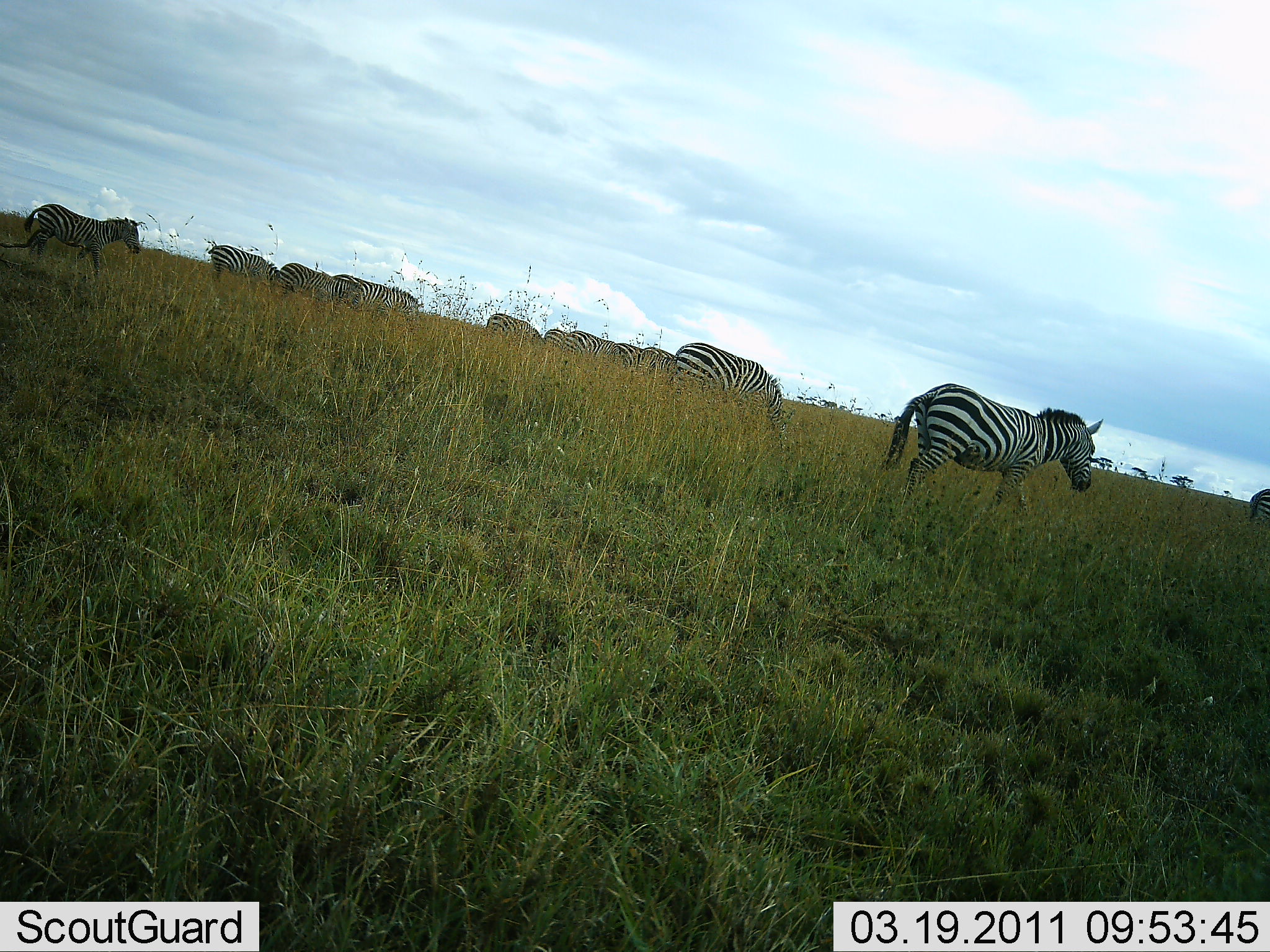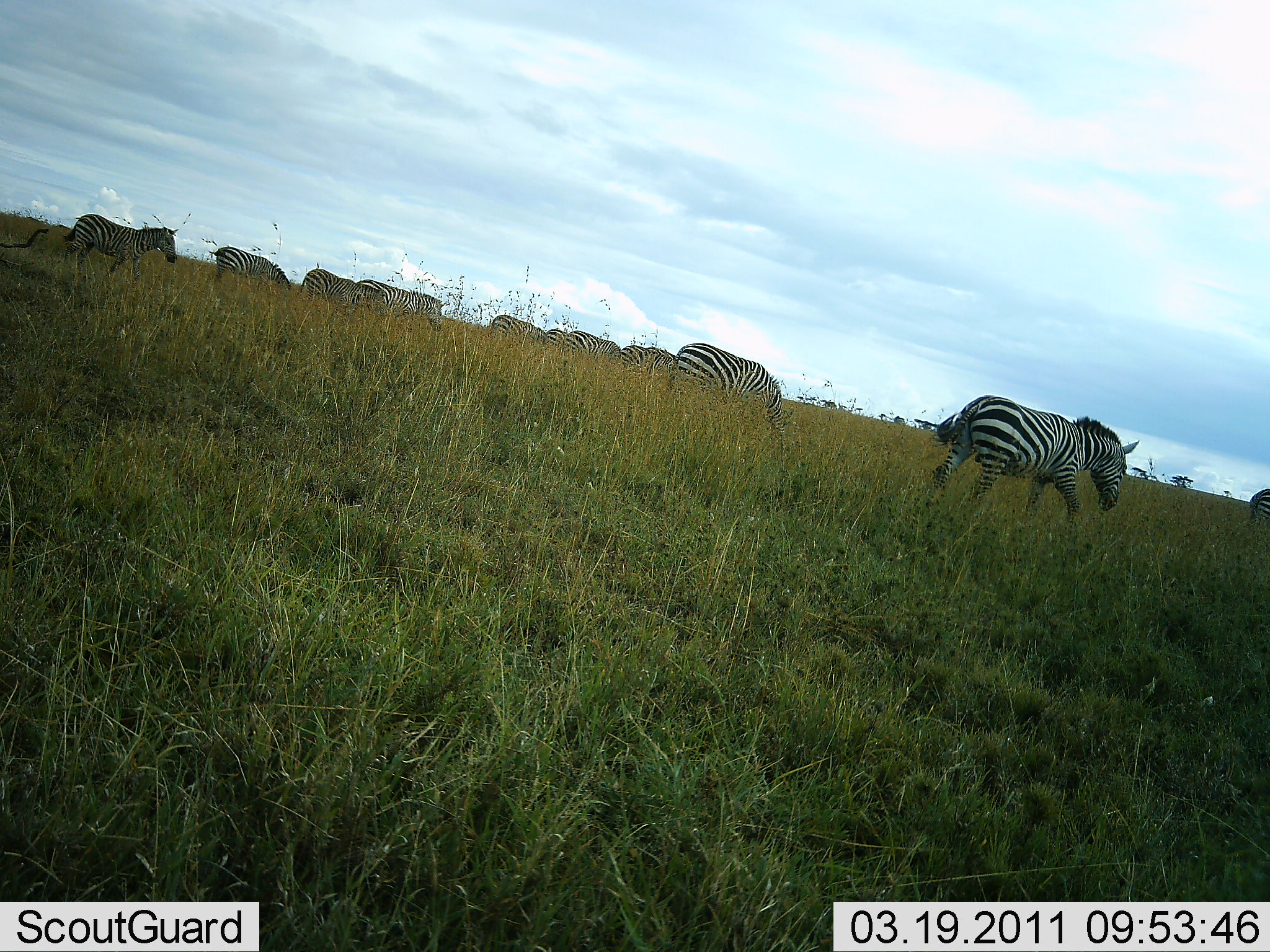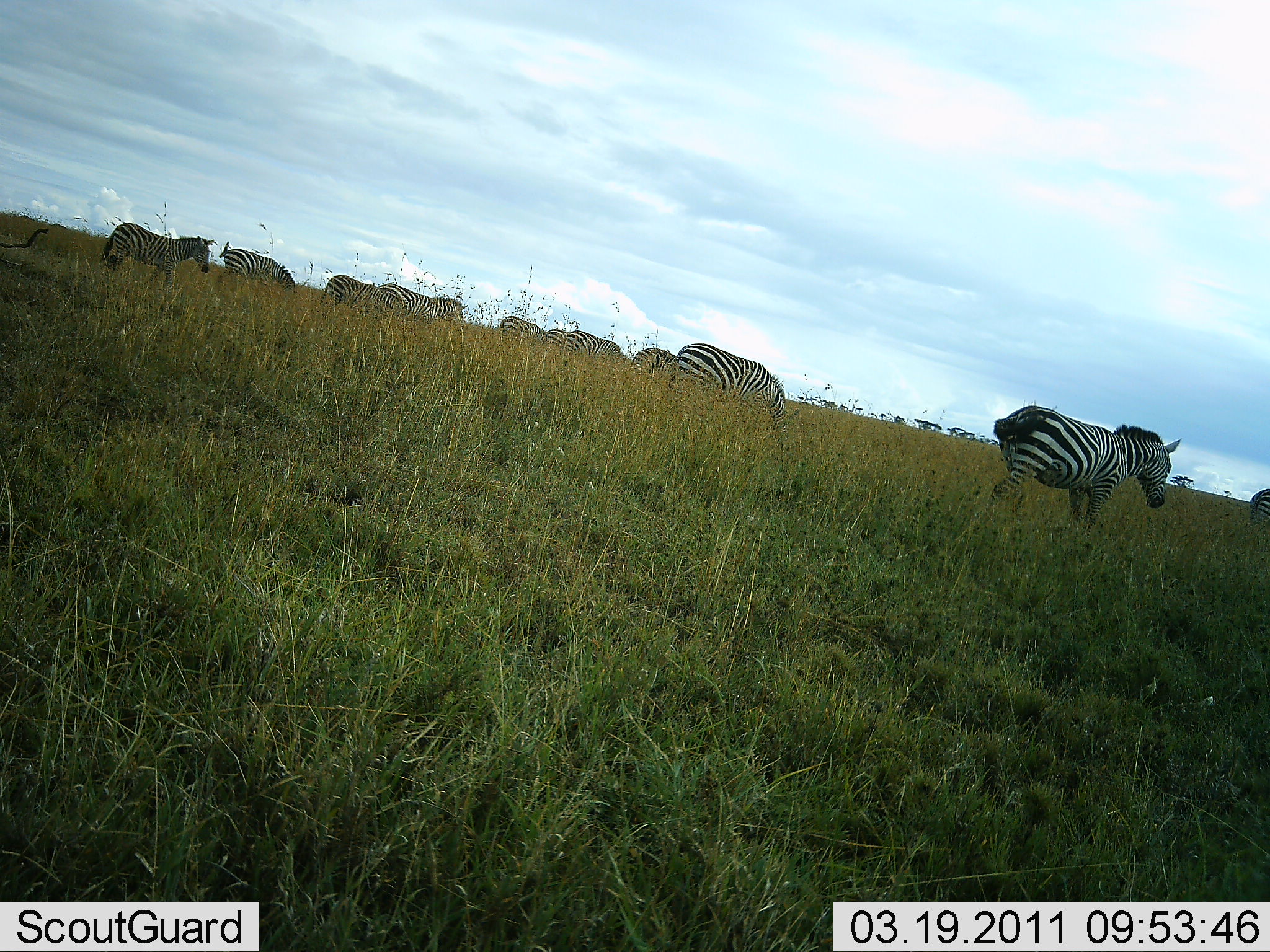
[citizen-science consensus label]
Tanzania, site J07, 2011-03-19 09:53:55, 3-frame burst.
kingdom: Animalia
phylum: Chordata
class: Mammalia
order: Perissodactyla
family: Equidae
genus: Equus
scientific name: Equus quagga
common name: plains zebra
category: zebra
Zebra (plains zebra) (Equus quagga), count 10. Behavior (volunteer vote fractions): standing 23%, resting 0%, moving 92%, interacting 0%. Young present (vote fraction): 0%. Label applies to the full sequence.